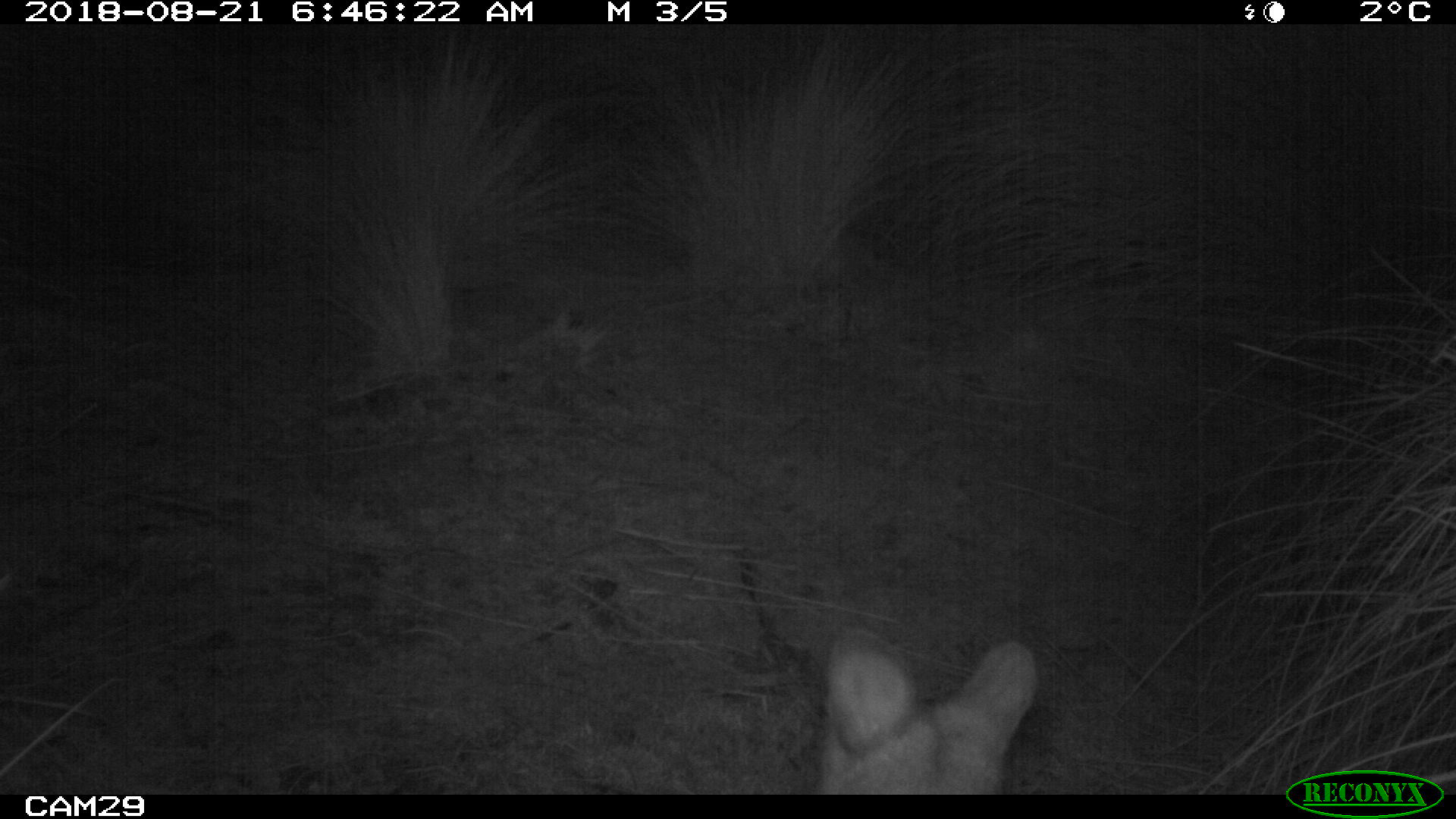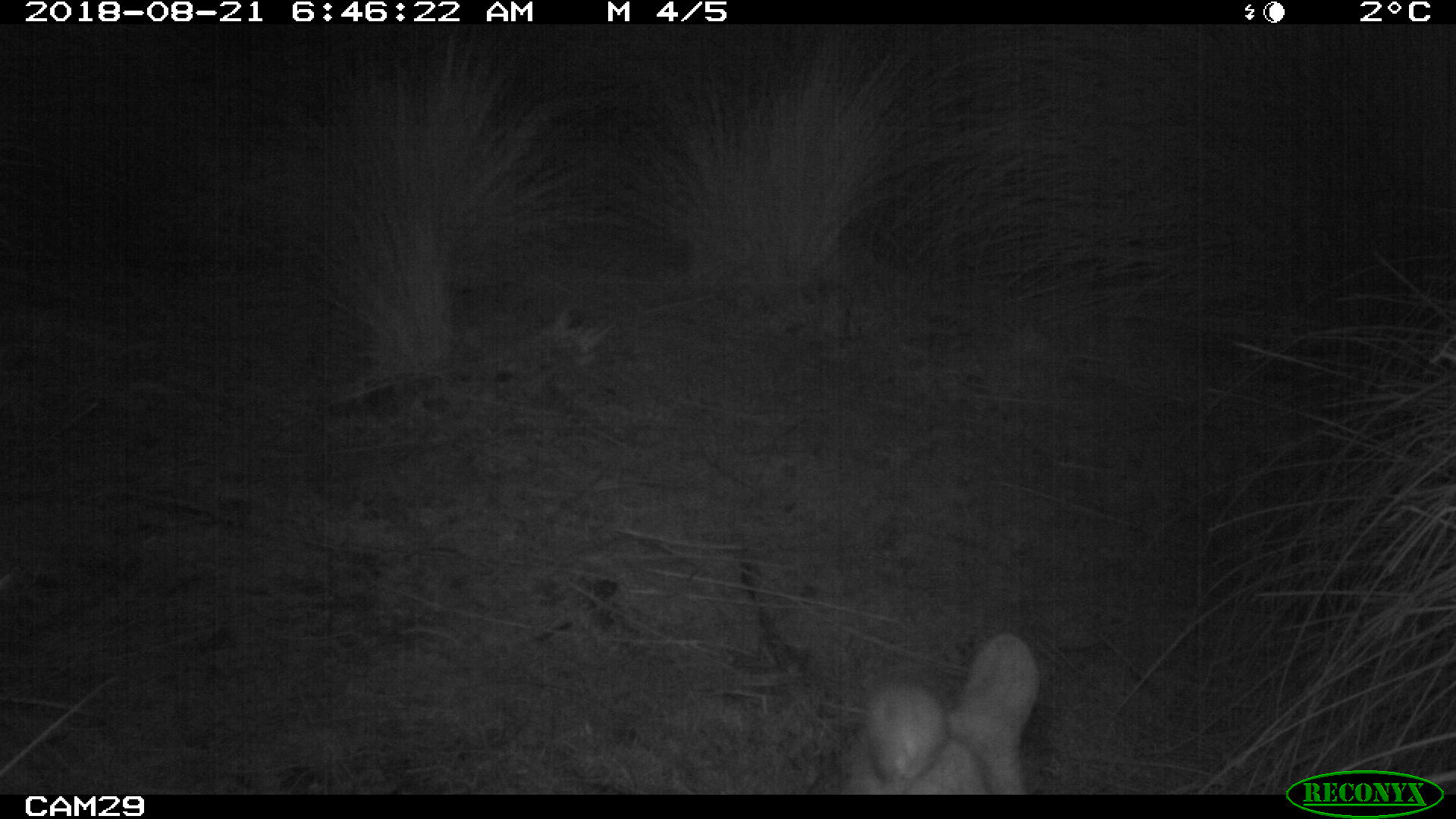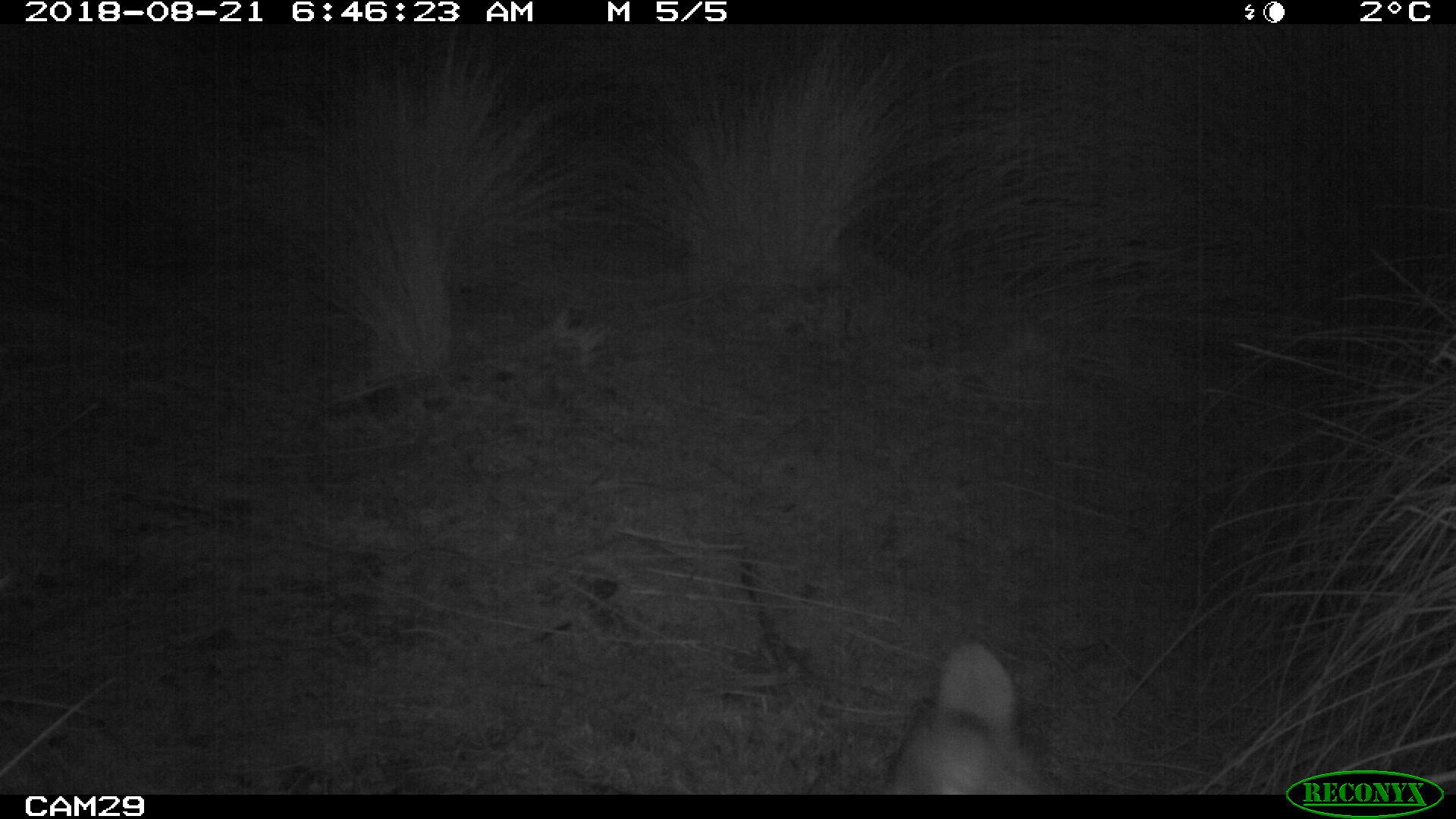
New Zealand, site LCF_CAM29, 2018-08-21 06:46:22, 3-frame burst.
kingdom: Animalia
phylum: Chordata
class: Mammalia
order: Diprotodontia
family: Macropodidae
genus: Notamacropus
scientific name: Notamacropus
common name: wallaby